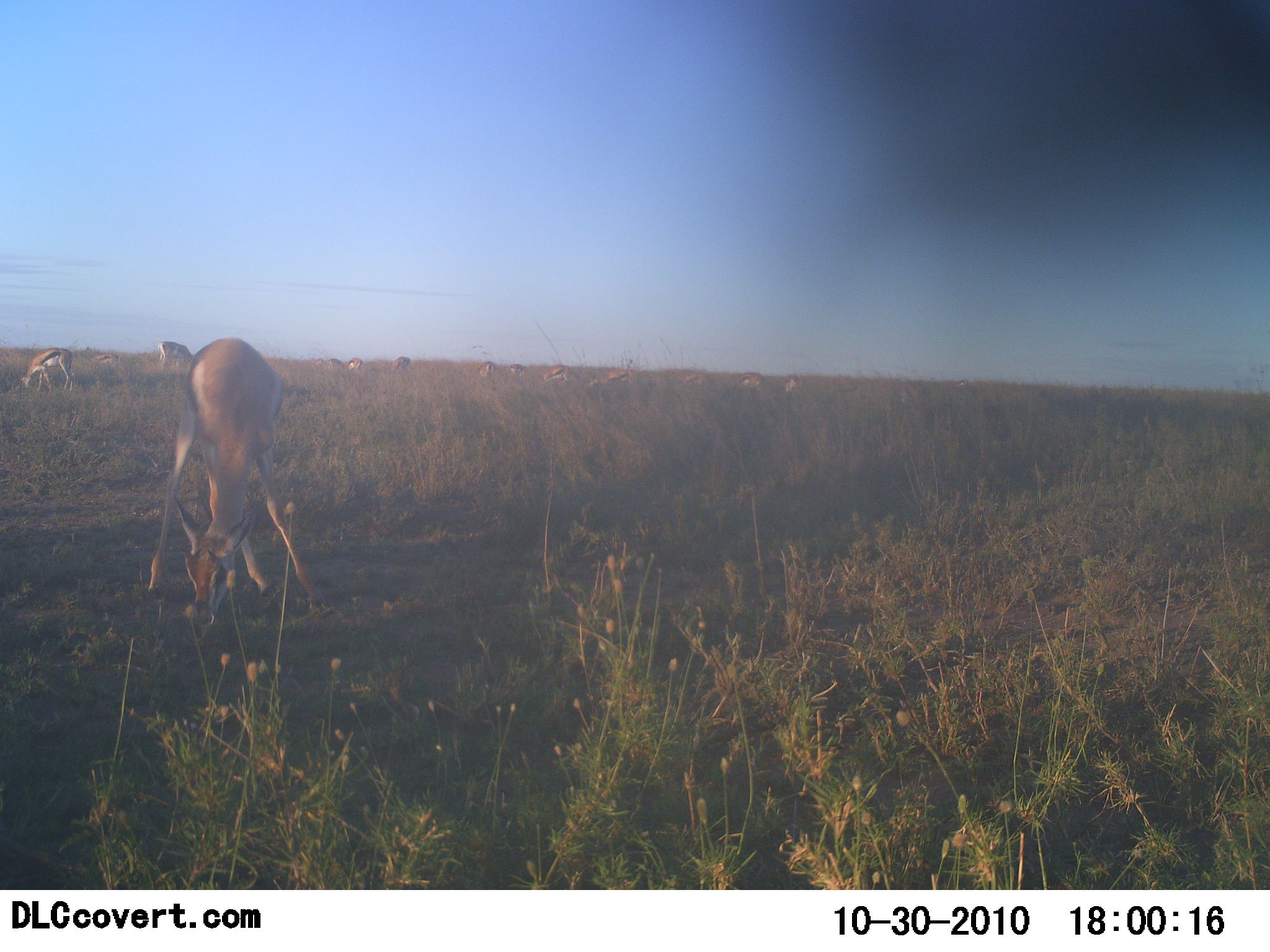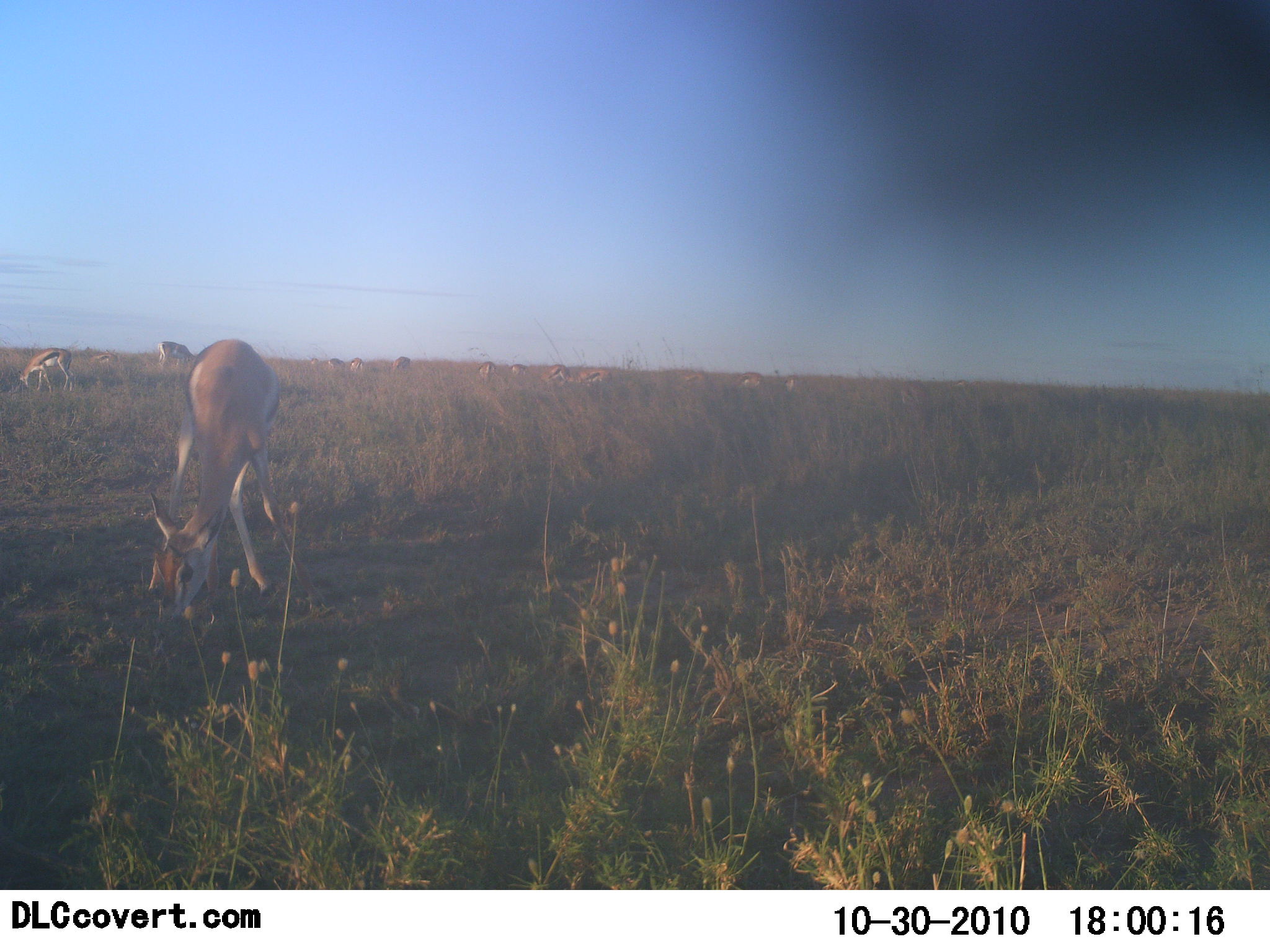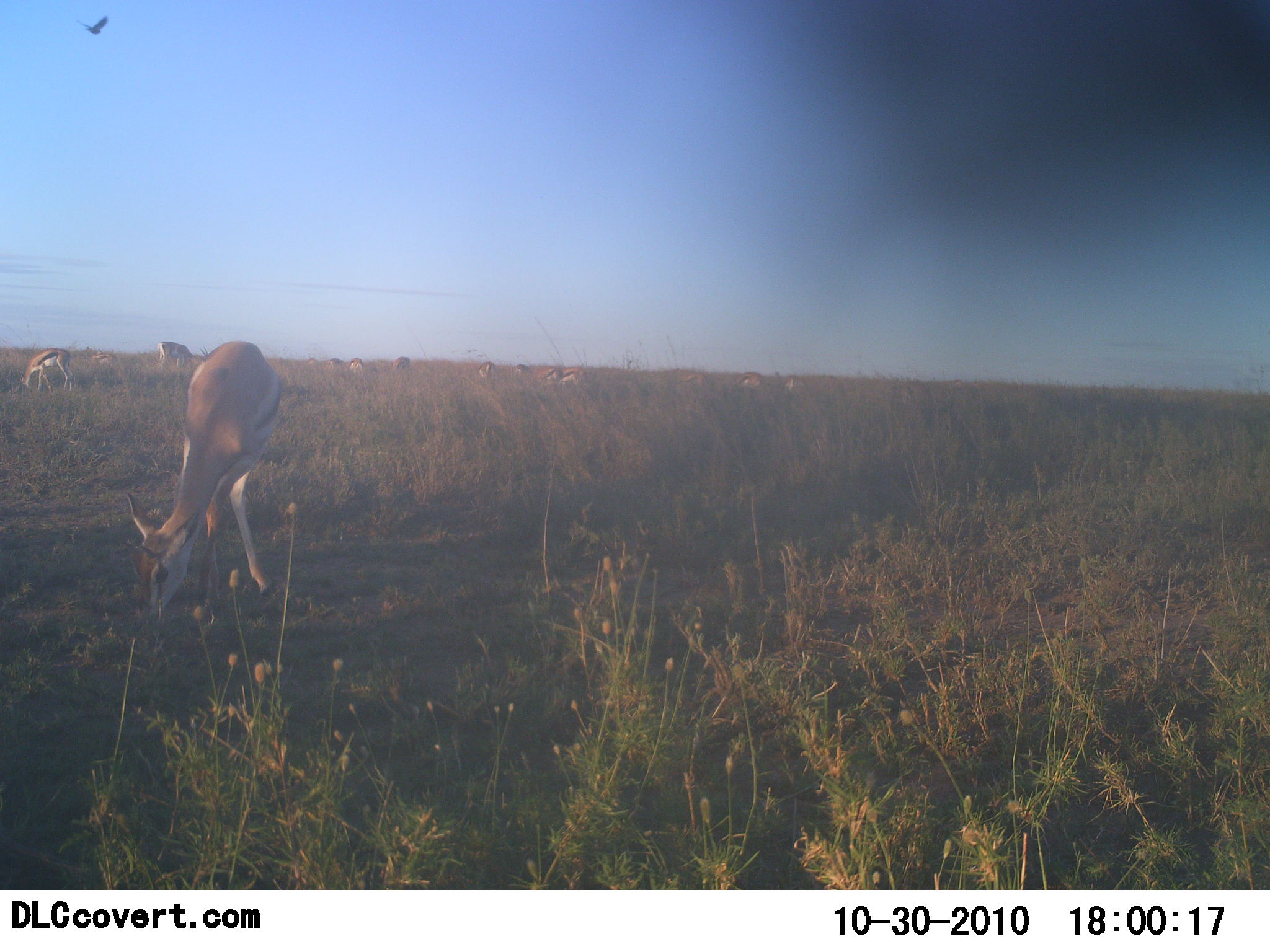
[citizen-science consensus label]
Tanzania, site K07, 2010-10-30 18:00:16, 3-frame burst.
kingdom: Animalia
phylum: Chordata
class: Mammalia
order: Artiodactyla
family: Bovidae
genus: Eudorcas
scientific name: Eudorcas thomsonii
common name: thomson's gazelle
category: gazellethomsons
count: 11-50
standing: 47%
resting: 0%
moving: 11%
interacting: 0%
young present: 0%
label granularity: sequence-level